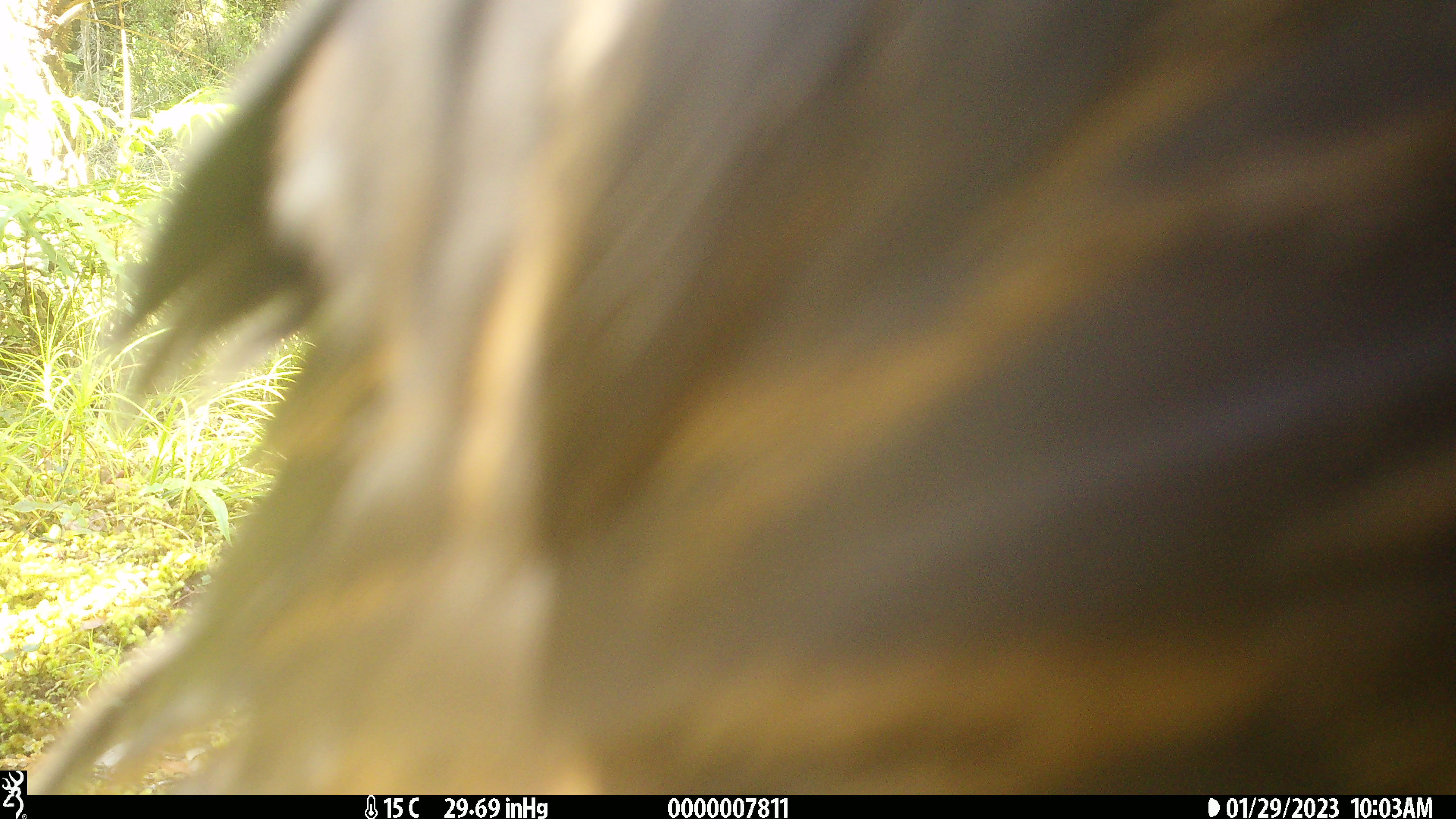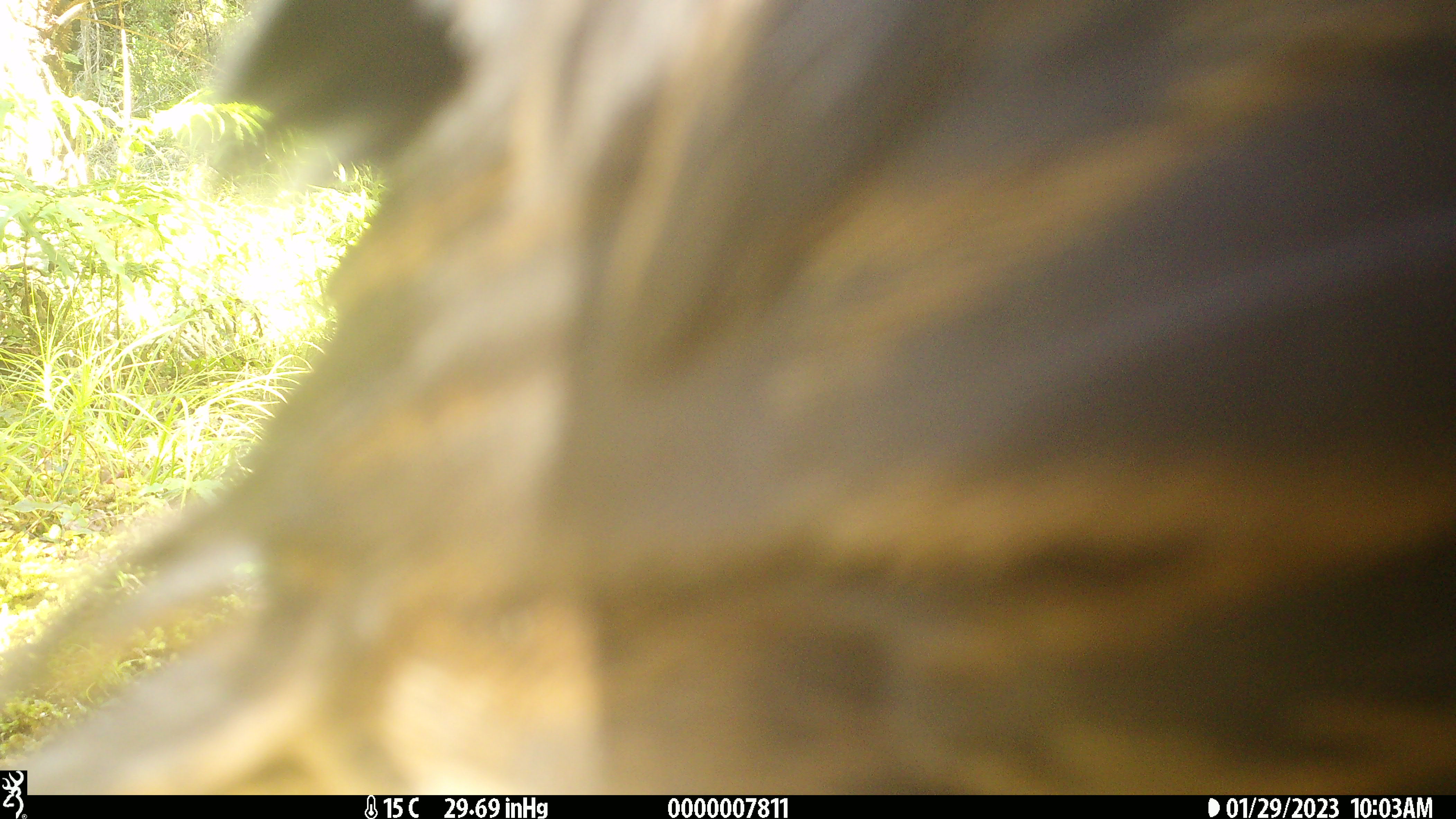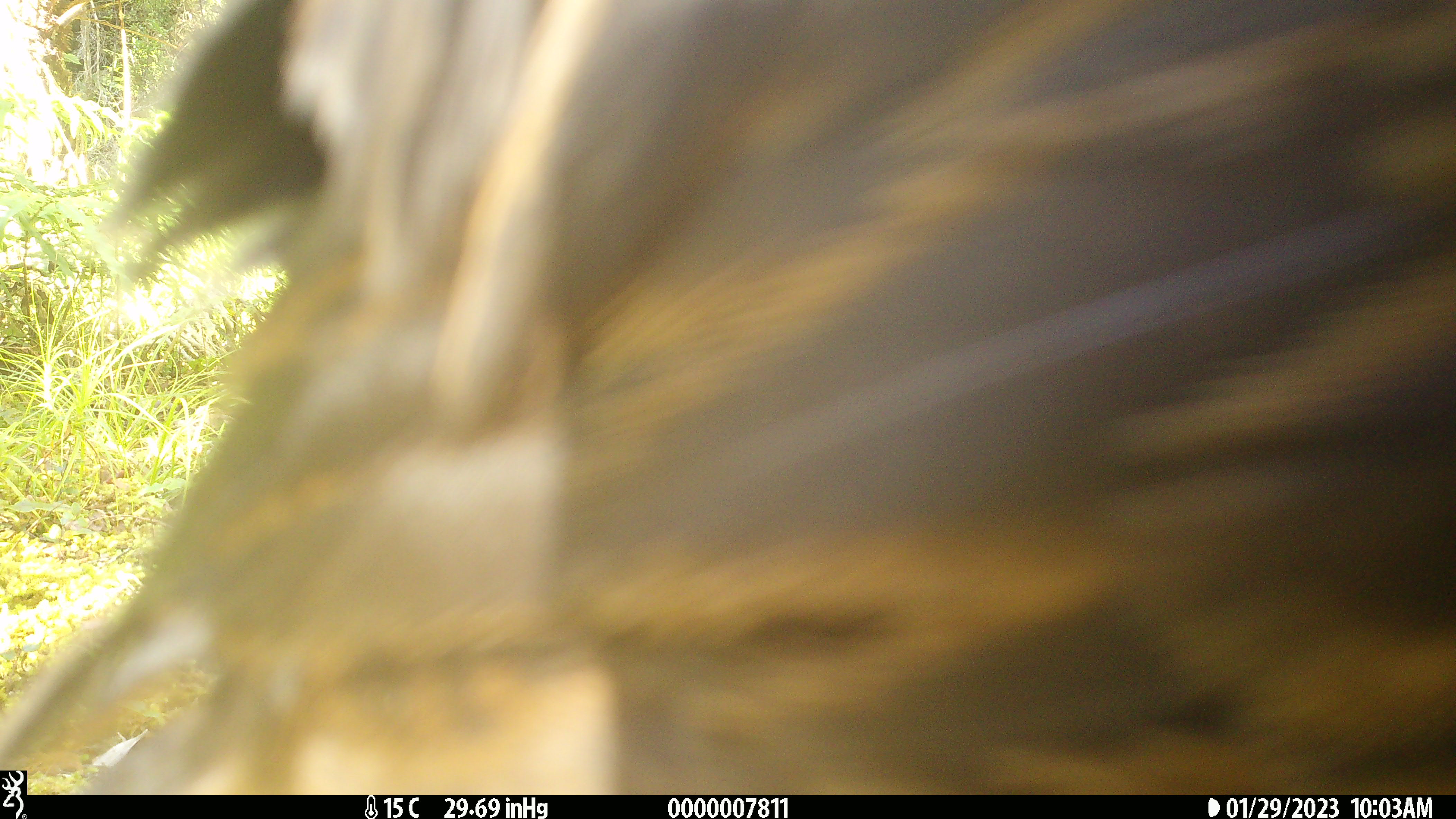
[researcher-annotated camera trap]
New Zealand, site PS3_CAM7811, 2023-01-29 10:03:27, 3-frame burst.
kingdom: Animalia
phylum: Chordata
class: Aves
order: Gruiformes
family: Rallidae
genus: Gallirallus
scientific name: Gallirallus australis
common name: weka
Weka (Gallirallus australis).